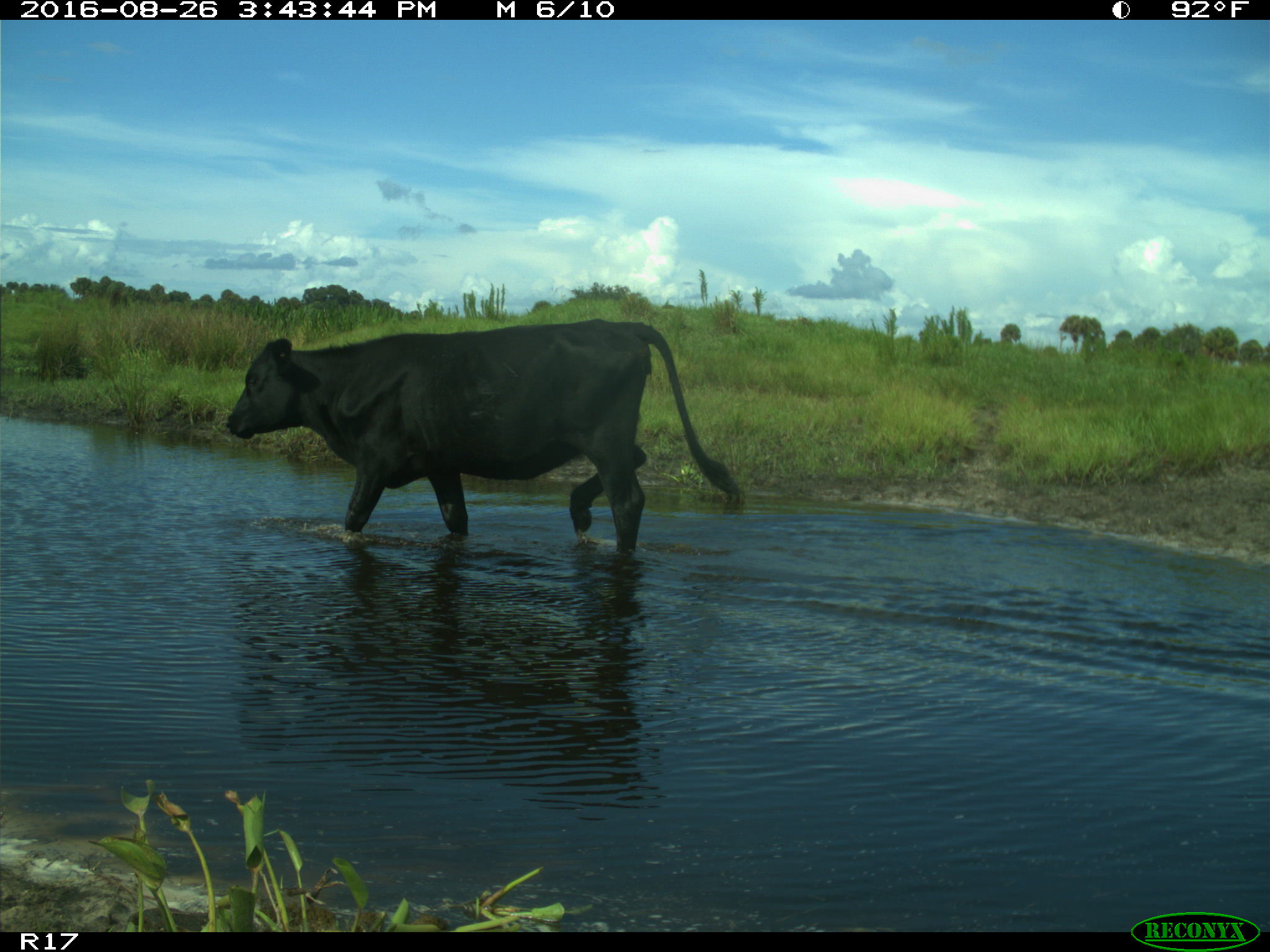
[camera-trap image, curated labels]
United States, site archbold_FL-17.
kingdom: Animalia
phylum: Chordata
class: Mammalia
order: Artiodactyla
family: Bovidae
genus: Bos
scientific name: Bos taurus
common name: domestic cow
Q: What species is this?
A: Bos taurus (domestic cow).